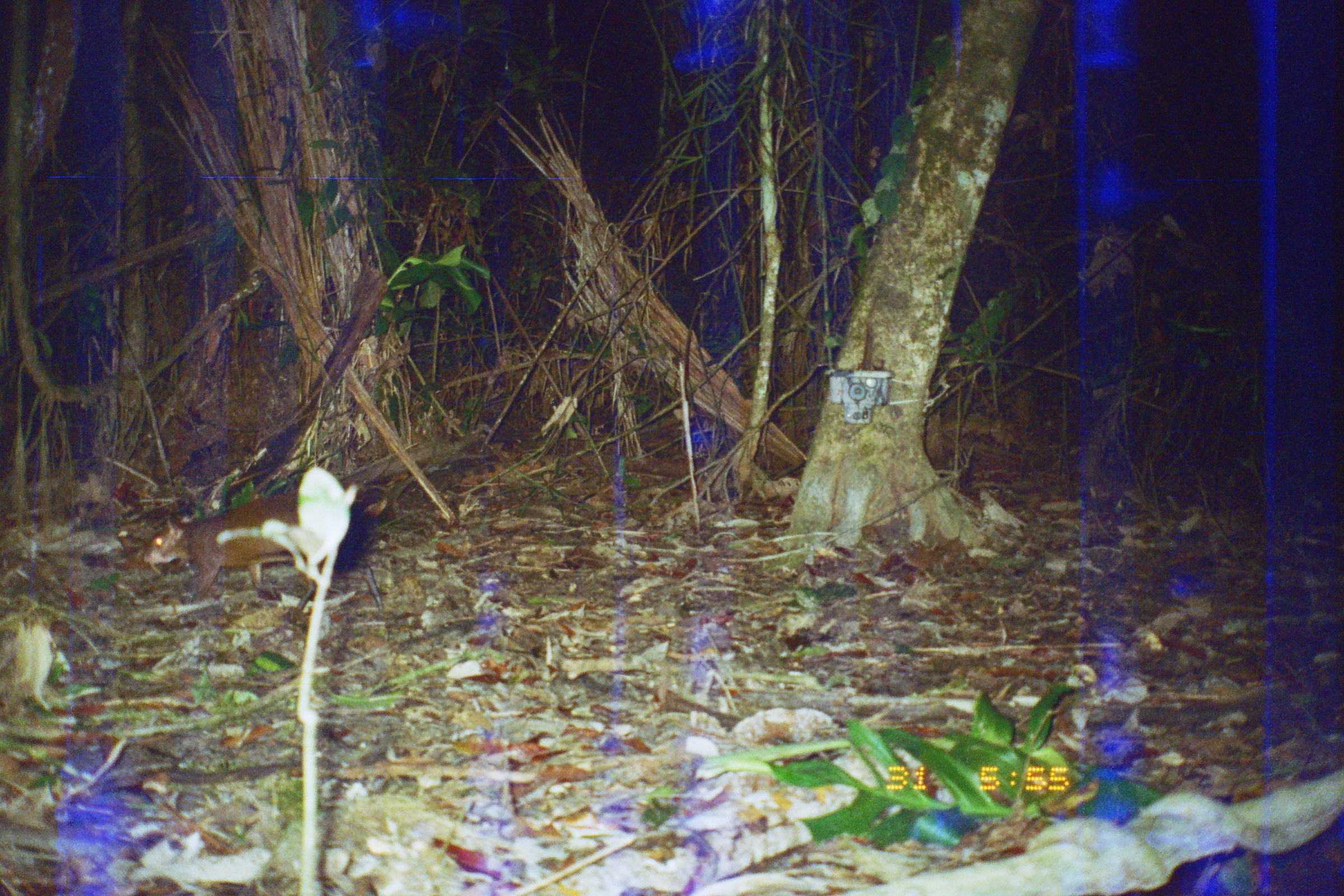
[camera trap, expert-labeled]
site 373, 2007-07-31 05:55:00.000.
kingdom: Animalia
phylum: Chordata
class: Mammalia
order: Rodentia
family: Dasyproctidae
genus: Dasyprocta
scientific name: Dasyprocta punctata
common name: central american agouti